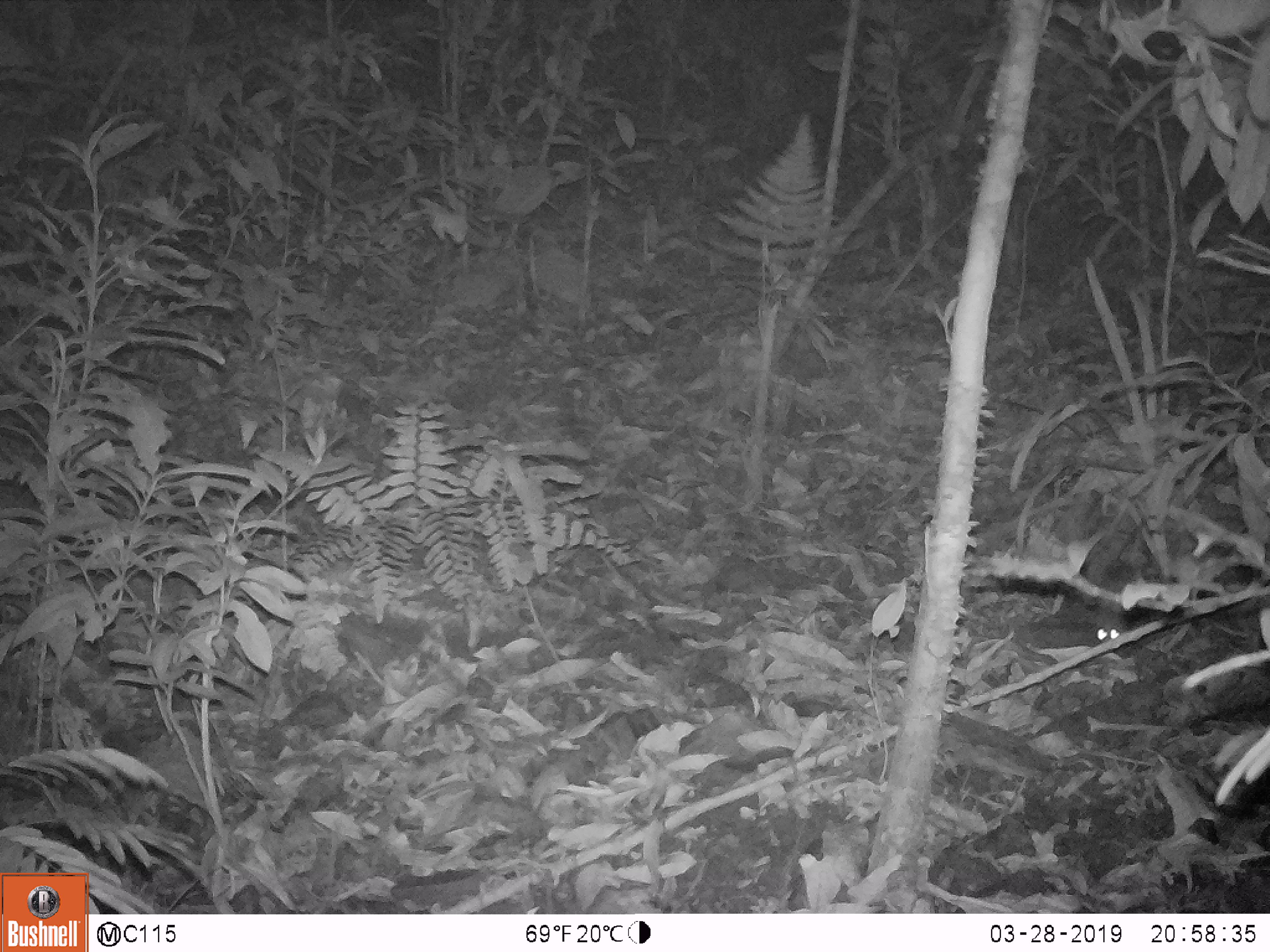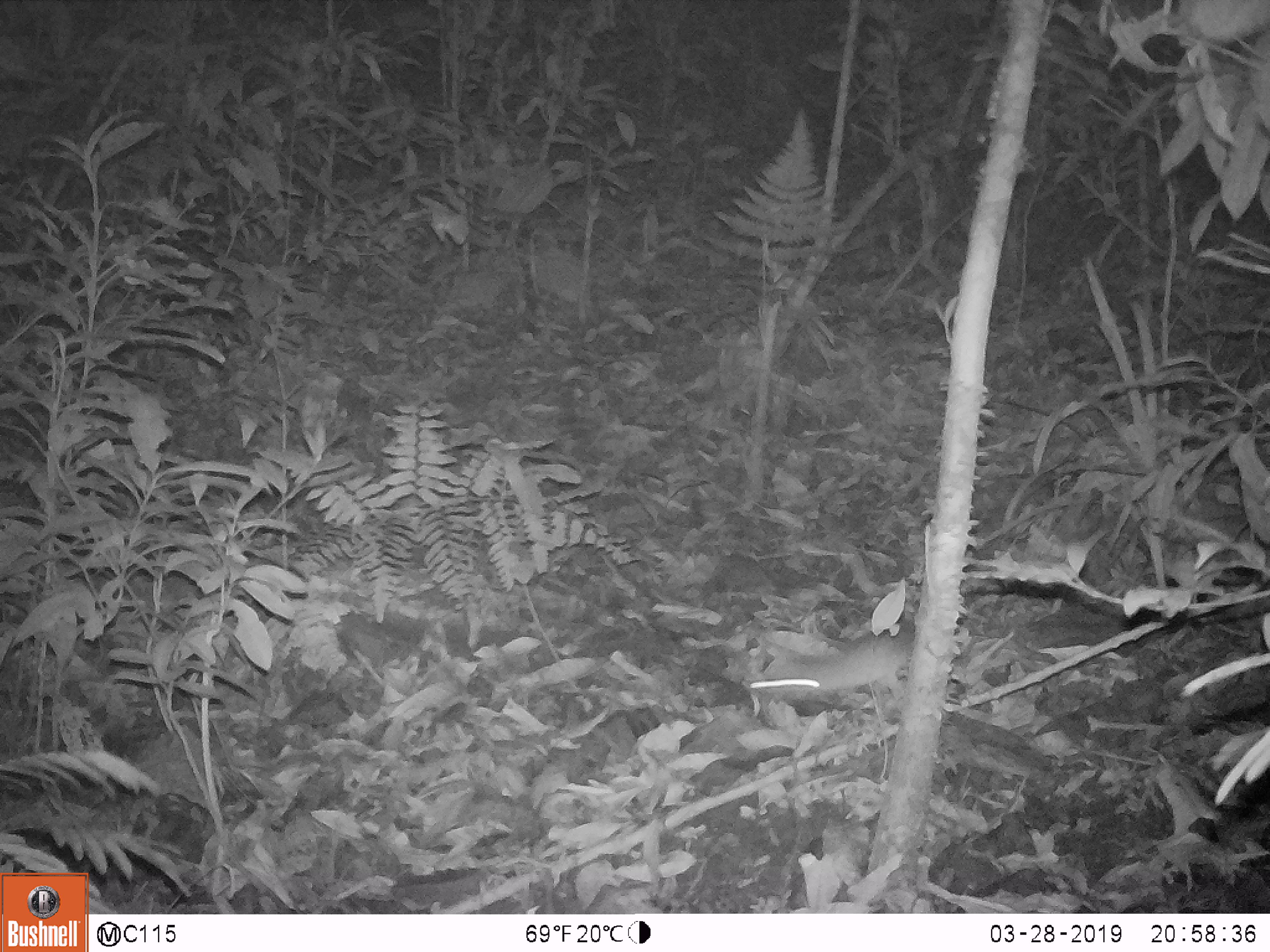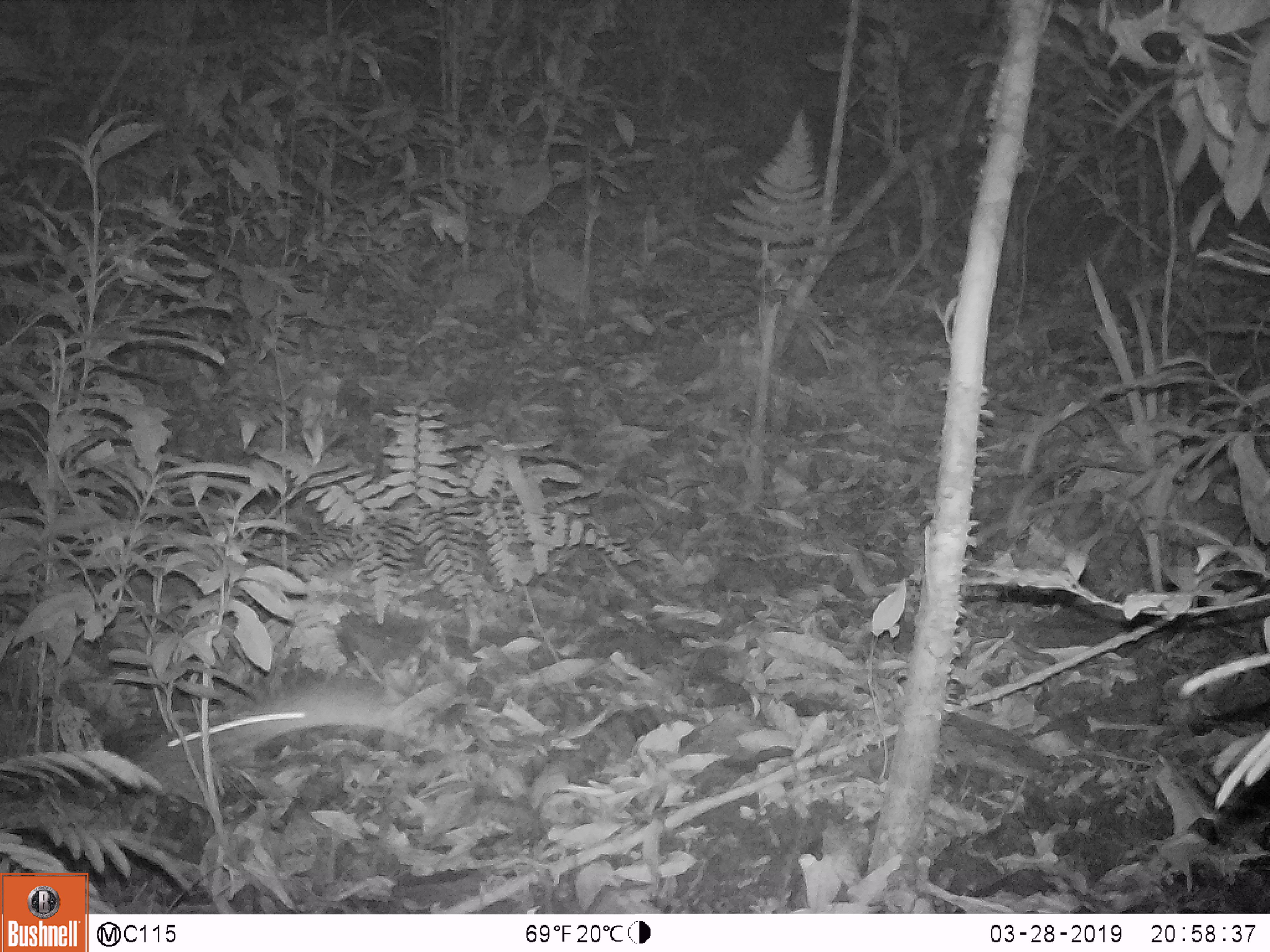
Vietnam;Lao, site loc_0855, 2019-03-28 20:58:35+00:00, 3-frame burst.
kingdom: Animalia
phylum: Chordata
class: Mammalia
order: Rodentia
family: Muridae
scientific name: Muridae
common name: old-world mice and rats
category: unidentified murid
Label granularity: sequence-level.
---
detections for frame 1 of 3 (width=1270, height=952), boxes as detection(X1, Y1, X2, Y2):
unidentified murid: detection(1012, 613, 1120, 650)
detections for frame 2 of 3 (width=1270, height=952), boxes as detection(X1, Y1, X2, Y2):
unidentified murid: detection(748, 625, 916, 703)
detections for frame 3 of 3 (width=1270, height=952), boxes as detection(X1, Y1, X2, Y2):
unidentified murid: detection(139, 673, 417, 799)